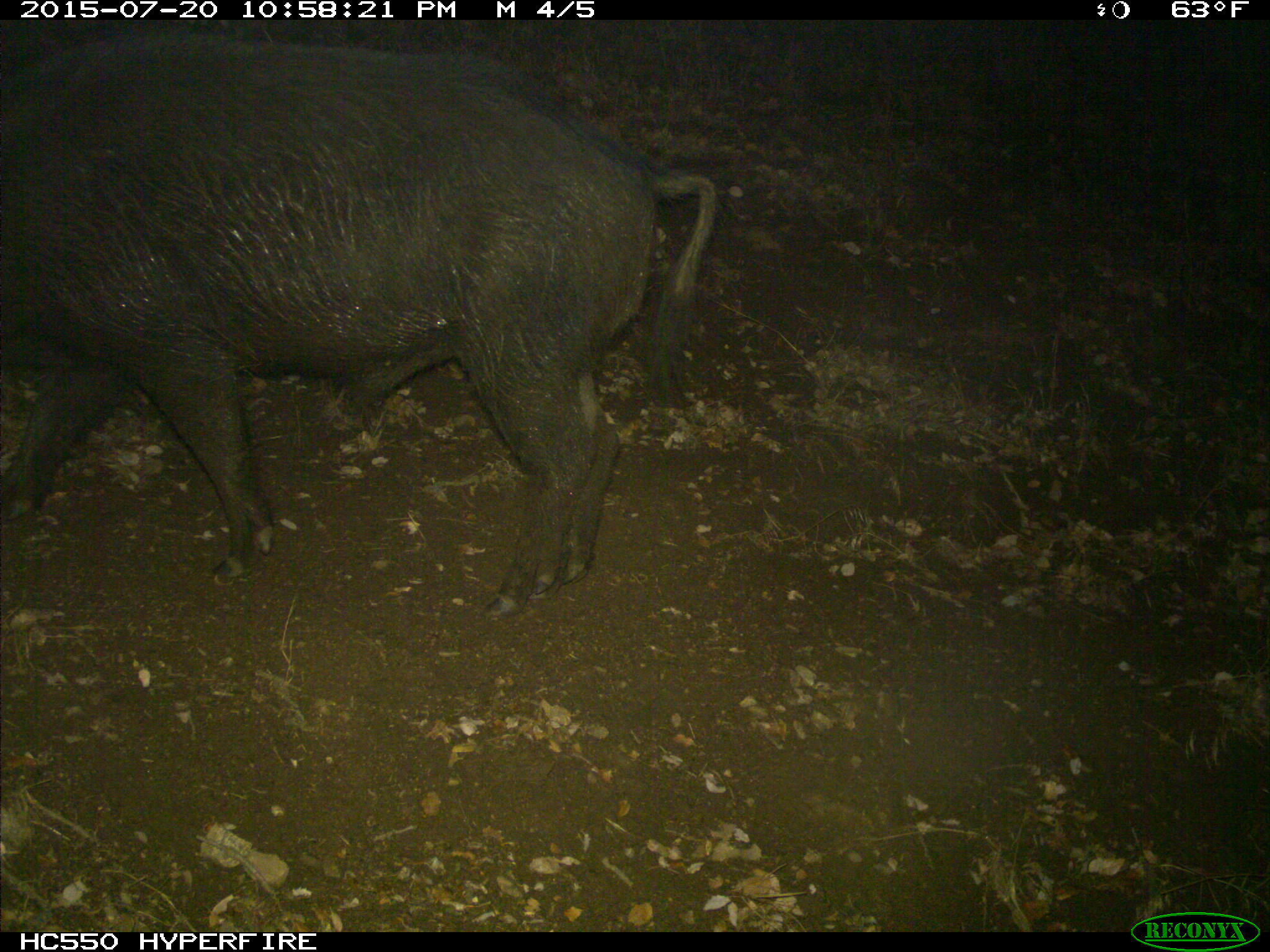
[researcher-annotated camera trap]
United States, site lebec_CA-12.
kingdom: Animalia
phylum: Chordata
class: Mammalia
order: Artiodactyla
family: Suidae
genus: Sus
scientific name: Sus scrofa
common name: wild boar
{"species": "Sus scrofa (wild boar)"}